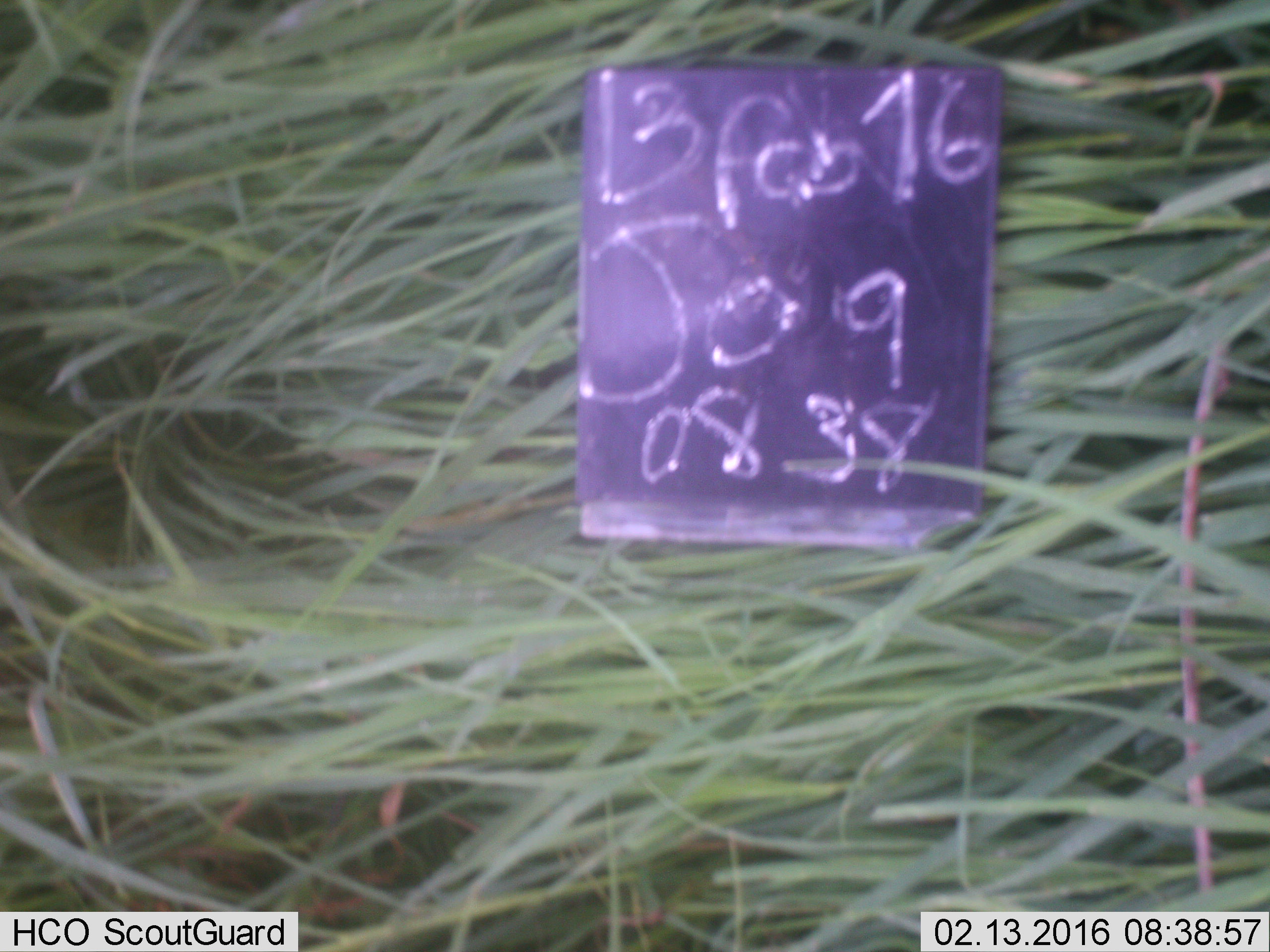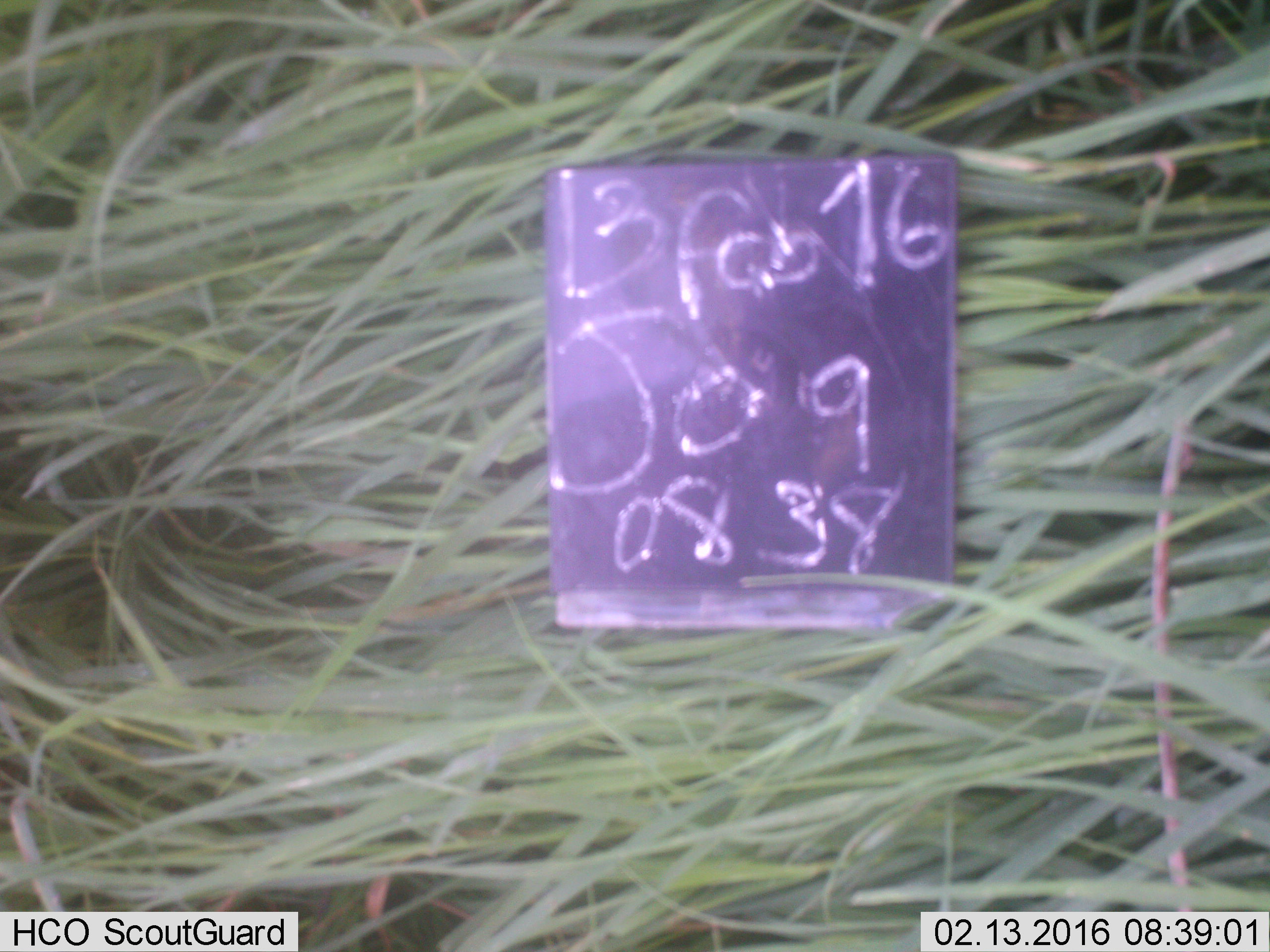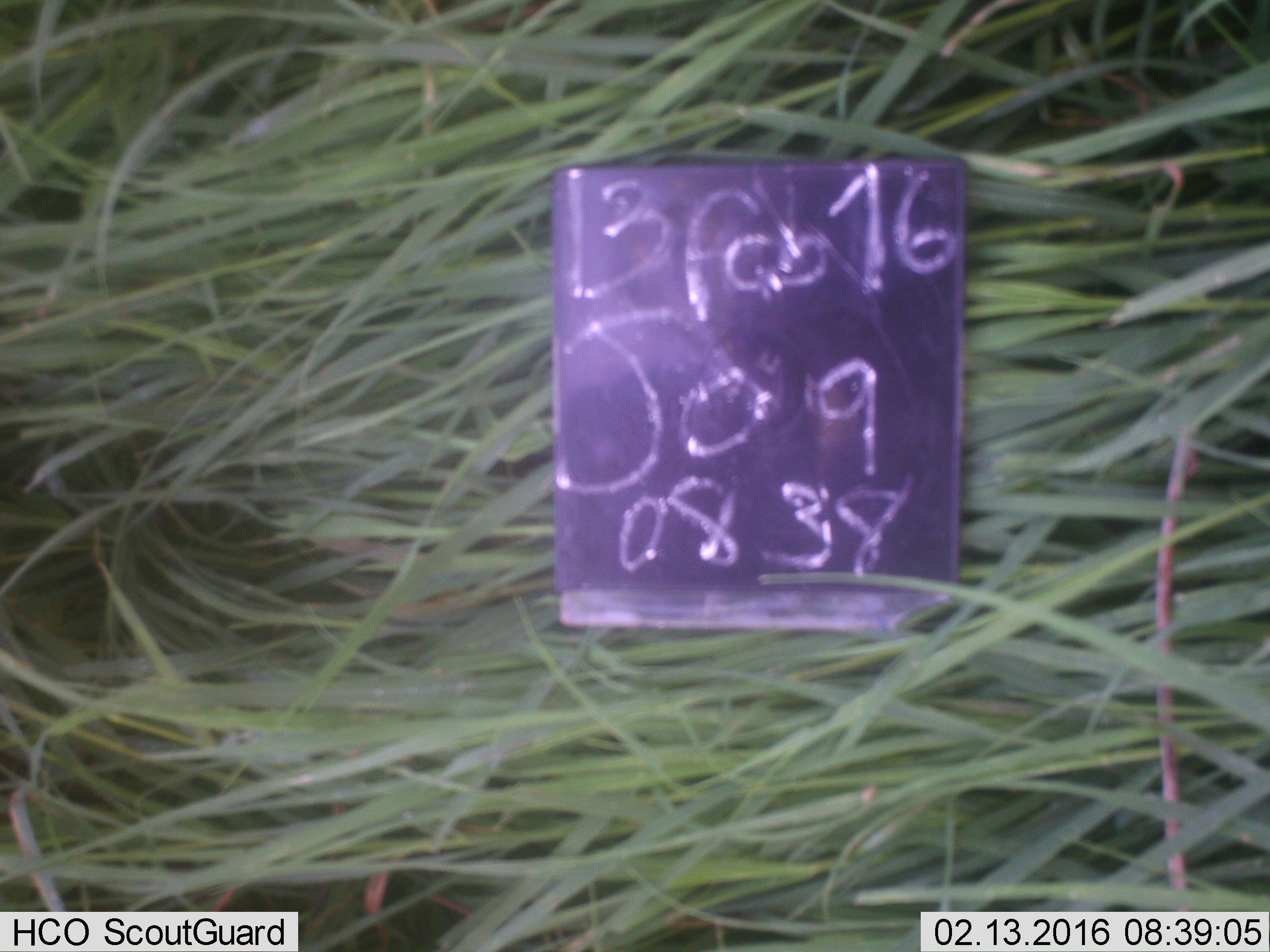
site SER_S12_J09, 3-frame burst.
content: unidentified animal